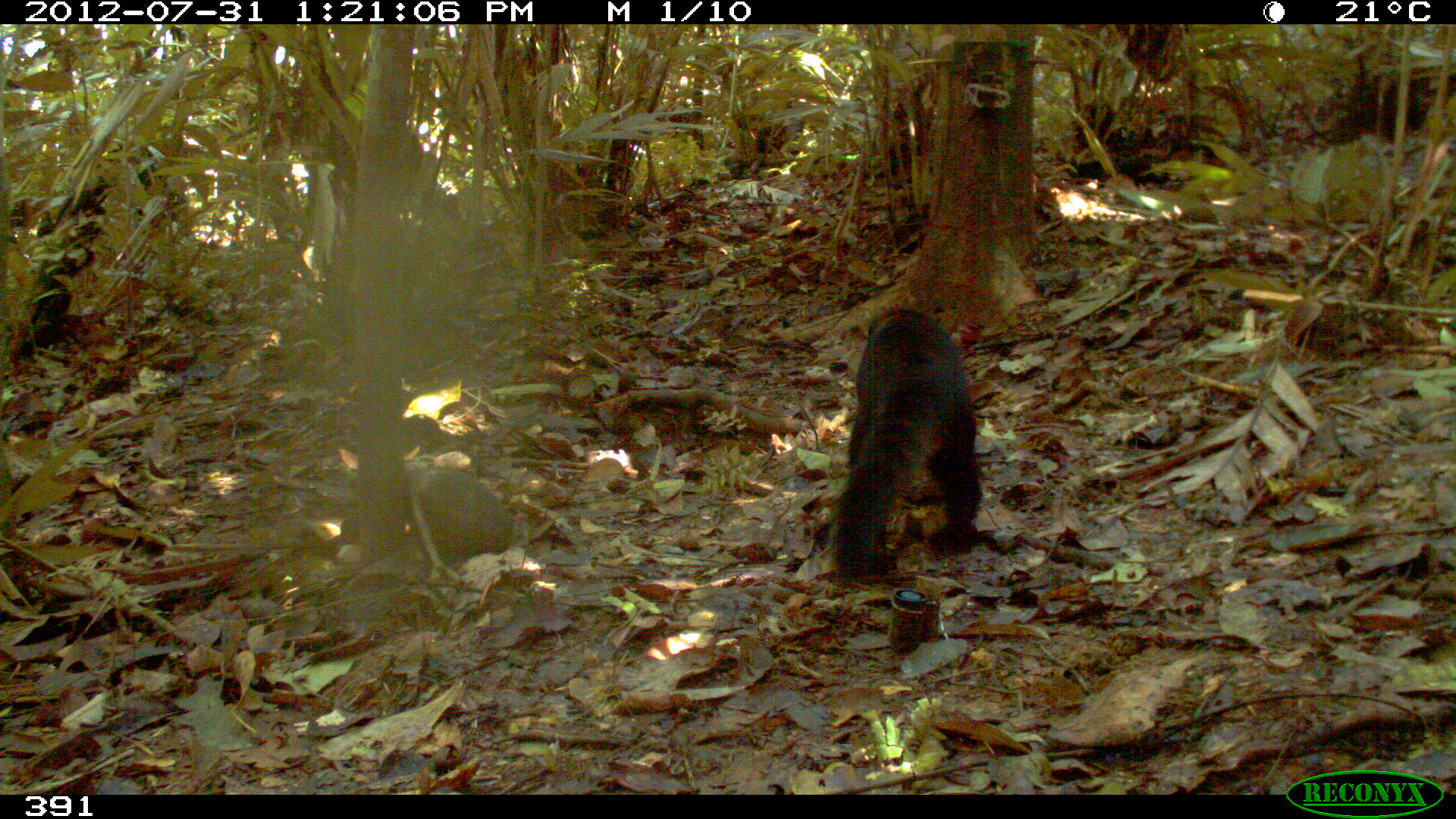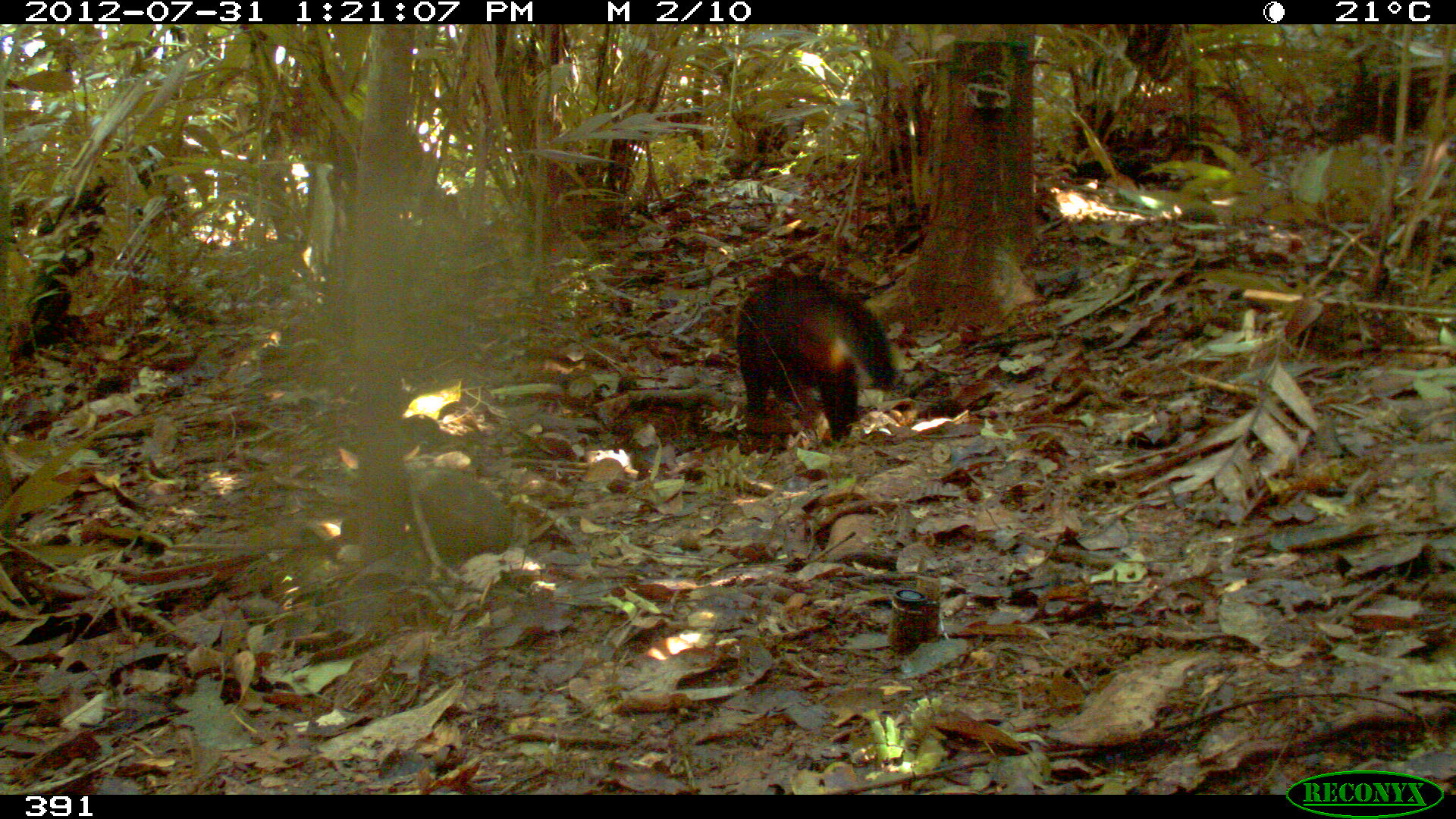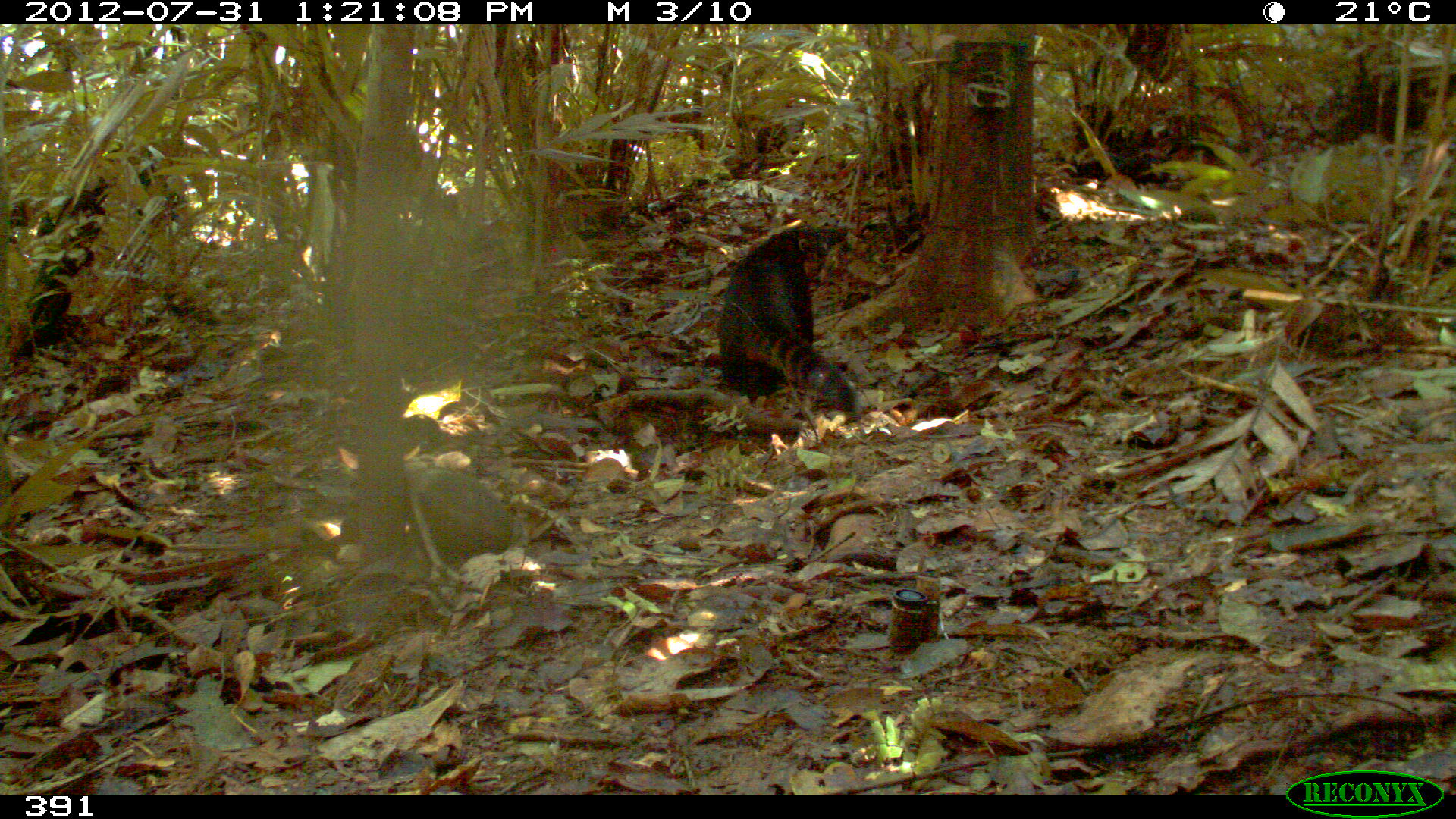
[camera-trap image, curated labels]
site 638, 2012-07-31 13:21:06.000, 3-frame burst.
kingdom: Animalia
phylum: Chordata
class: Mammalia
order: Carnivora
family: Procyonidae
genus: Nasua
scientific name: Nasua nasua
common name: south american coati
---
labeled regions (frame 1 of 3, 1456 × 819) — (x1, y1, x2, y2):
nasua nasua: (831, 304, 983, 581)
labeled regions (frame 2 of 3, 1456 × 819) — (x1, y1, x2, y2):
nasua nasua: (734, 262, 895, 448)